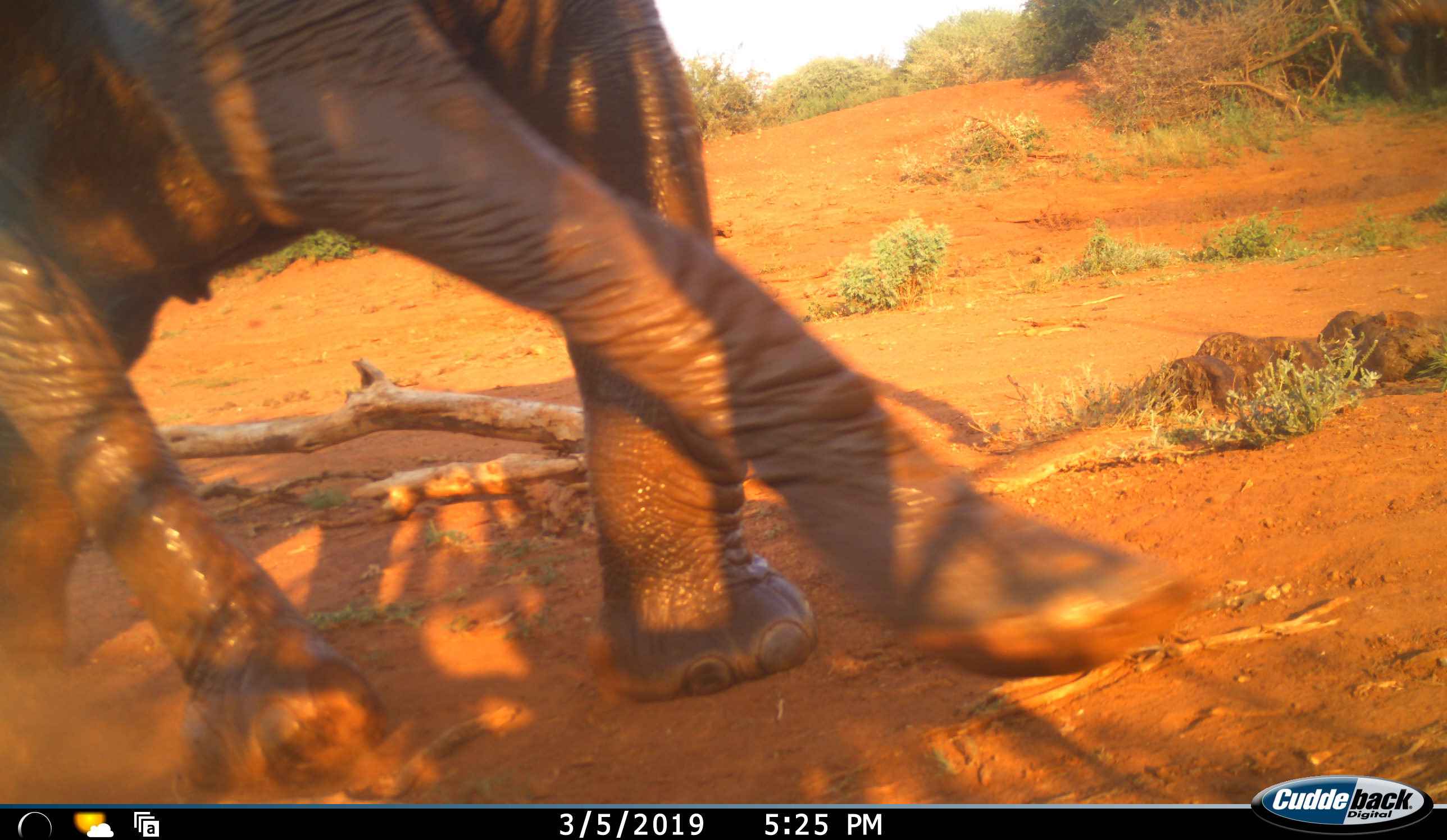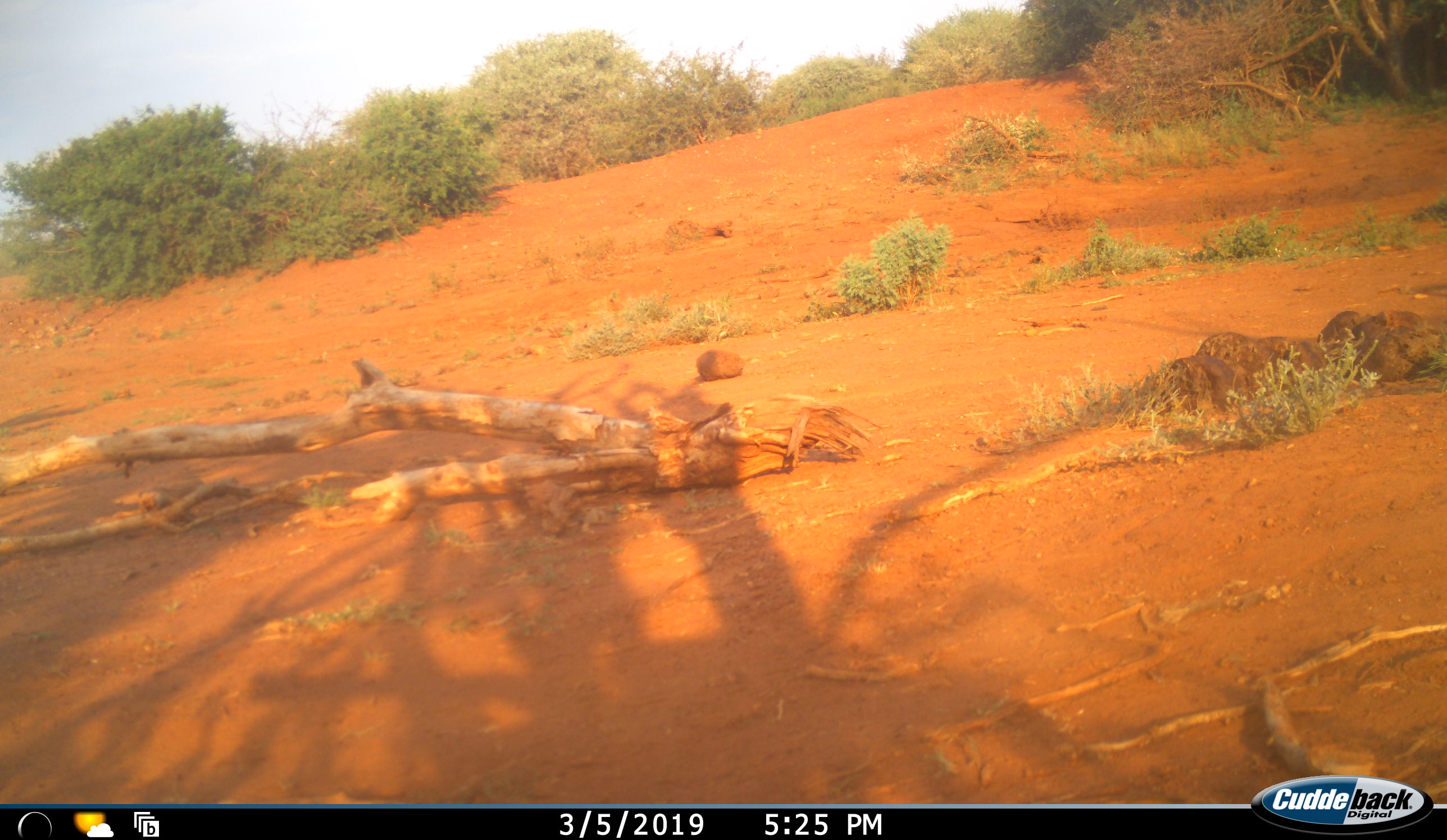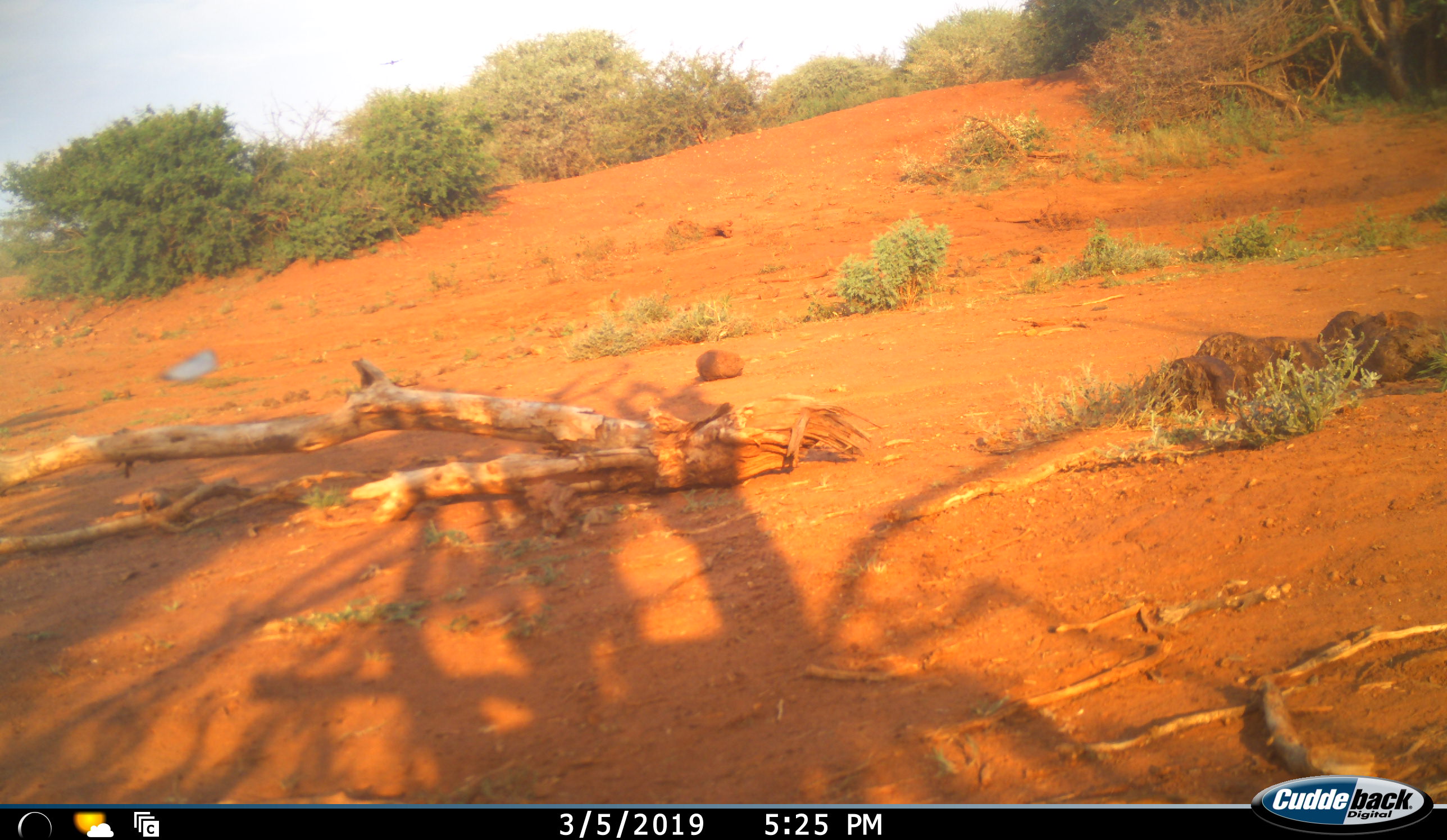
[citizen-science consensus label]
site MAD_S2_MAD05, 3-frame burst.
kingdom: Animalia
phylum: Chordata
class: Mammalia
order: Proboscidea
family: Elephantidae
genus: Loxodonta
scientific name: Loxodonta africana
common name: african bush elephant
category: elephant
Elephant (african bush elephant) (Loxodonta africana), count 1. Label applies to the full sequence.